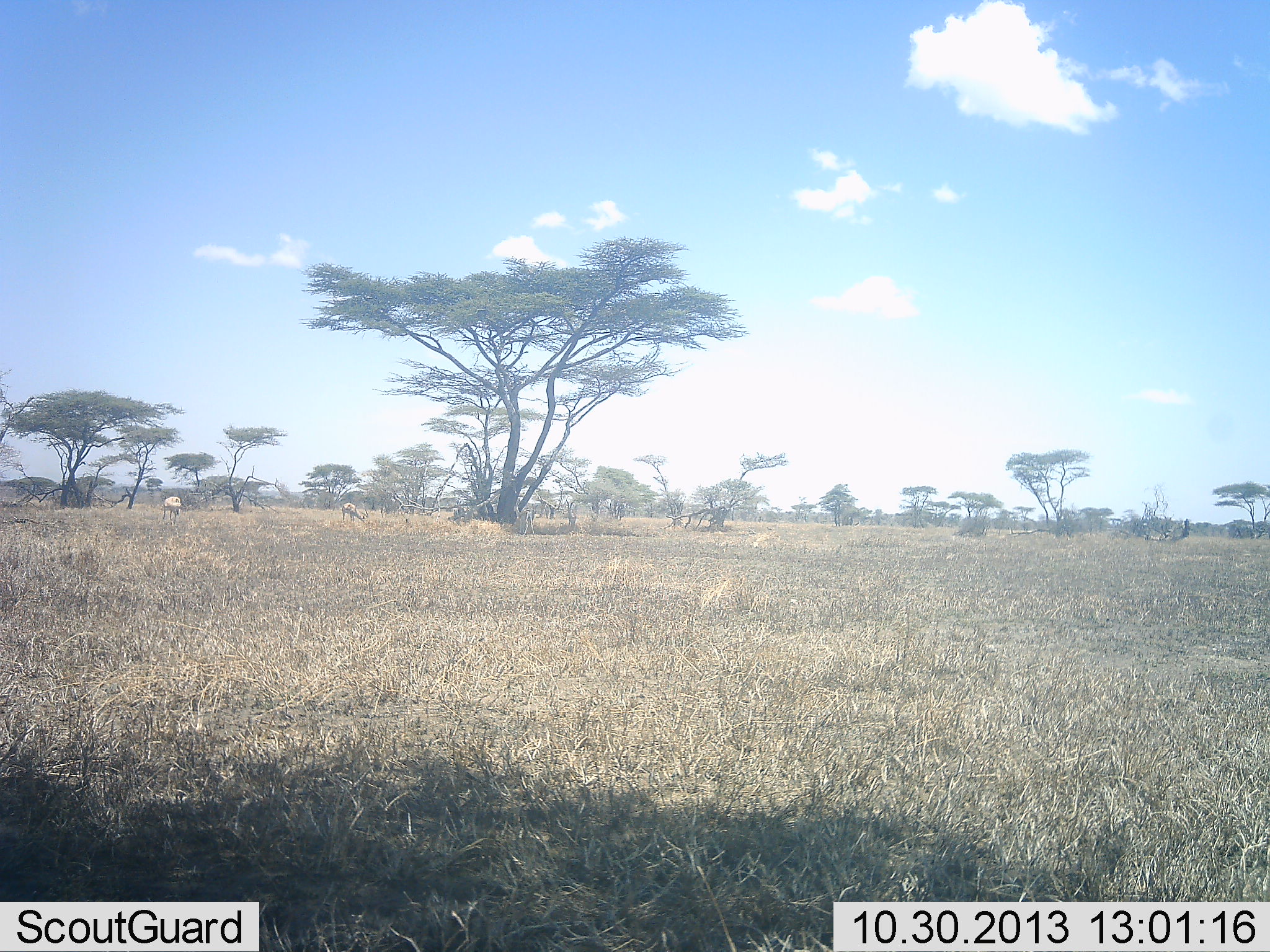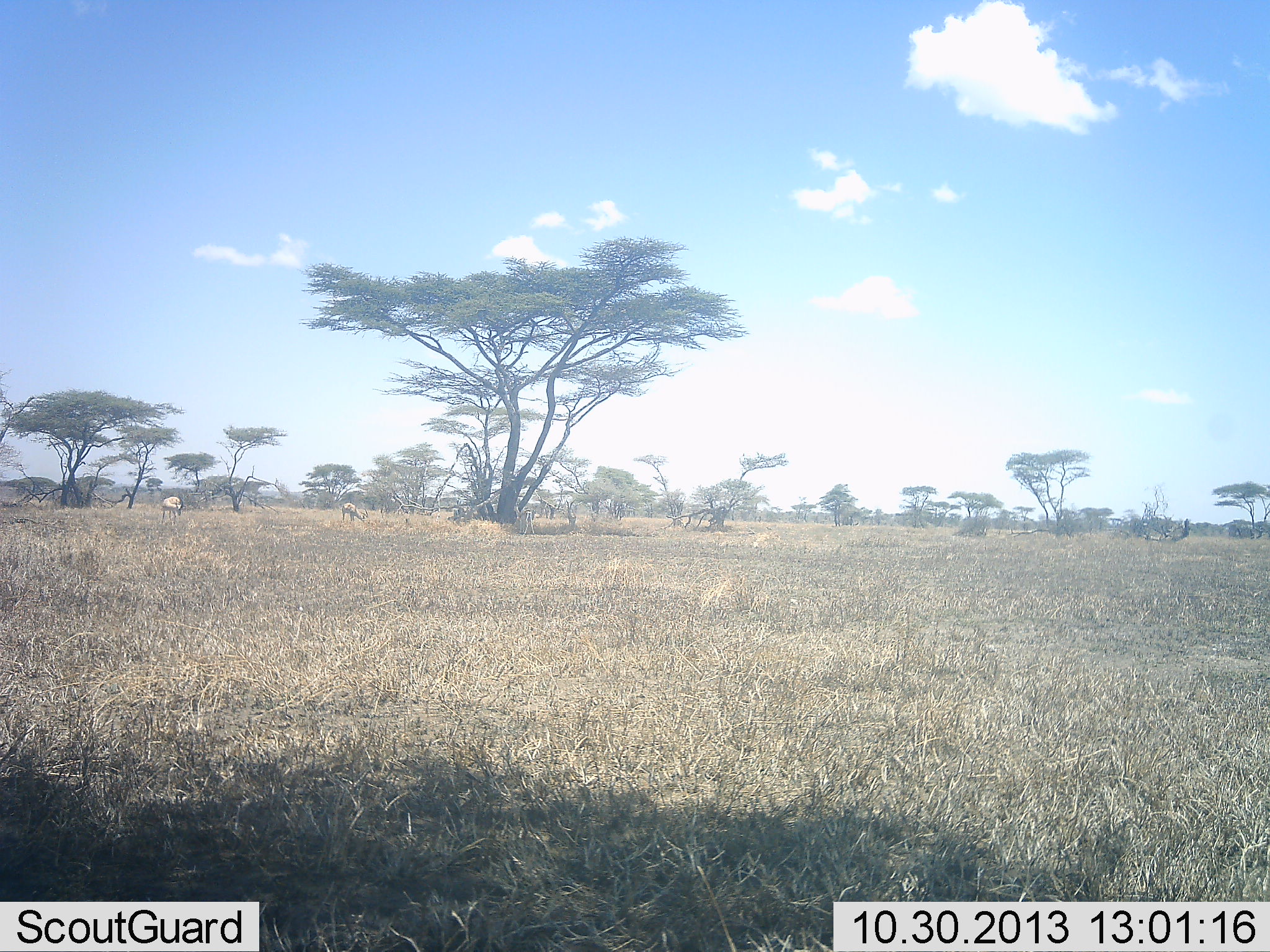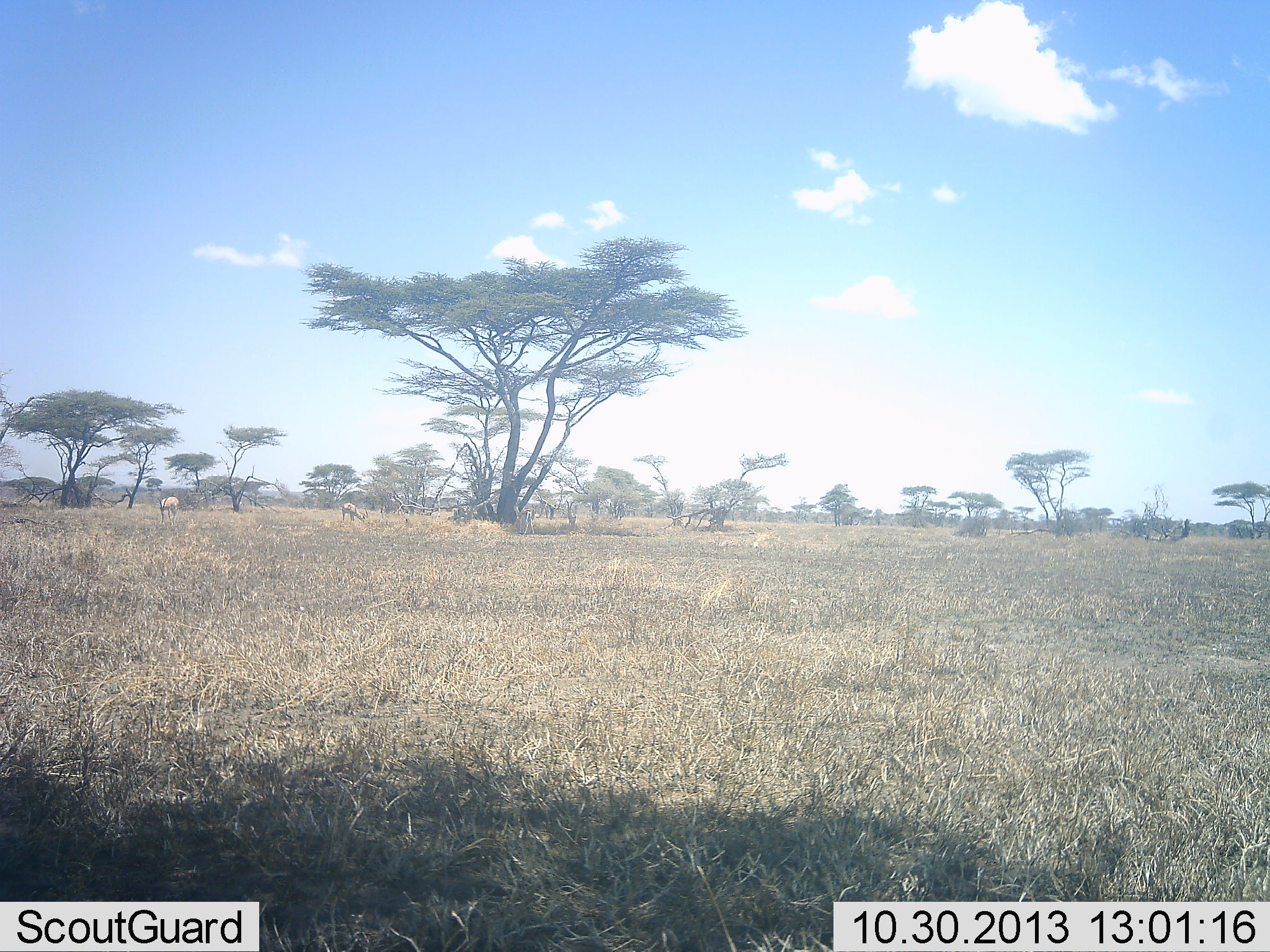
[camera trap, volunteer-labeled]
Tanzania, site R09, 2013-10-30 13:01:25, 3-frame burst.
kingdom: Animalia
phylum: Chordata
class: Mammalia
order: Artiodactyla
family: Bovidae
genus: Nanger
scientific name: Nanger granti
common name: grant's gazelle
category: gazellegrants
Gazellegrants (grant's gazelle) (Nanger granti), count 2. Behavior (volunteer vote fractions): standing 75%, resting 0%, moving 0%, interacting 0%. Young present (vote fraction): 0%. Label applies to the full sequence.